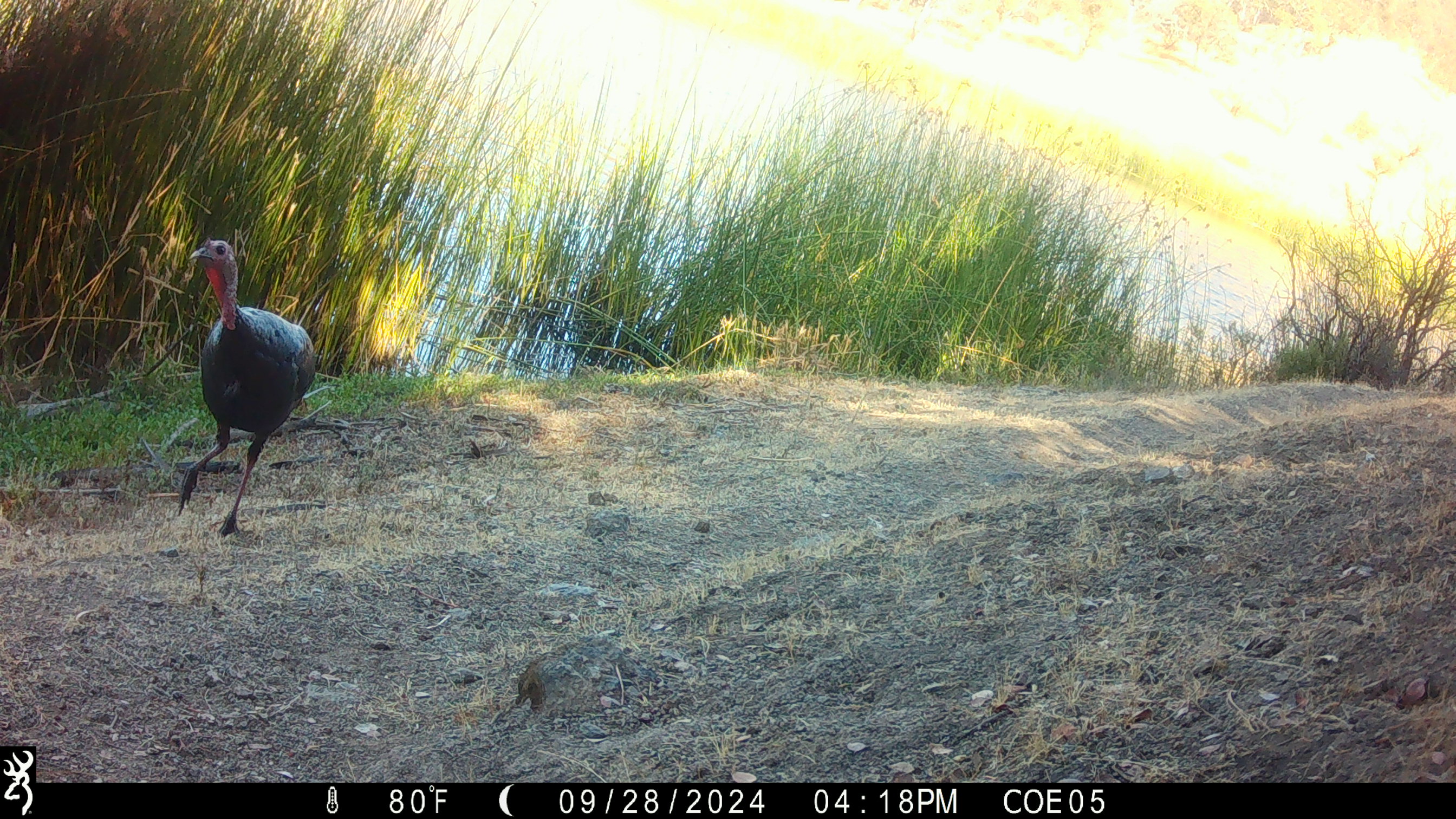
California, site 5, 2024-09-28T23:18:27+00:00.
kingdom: Animalia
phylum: Chordata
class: Aves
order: Galliformes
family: Phasianidae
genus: Meleagris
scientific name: Meleagris gallopavo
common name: turkey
Turkey (Meleagris gallopavo).